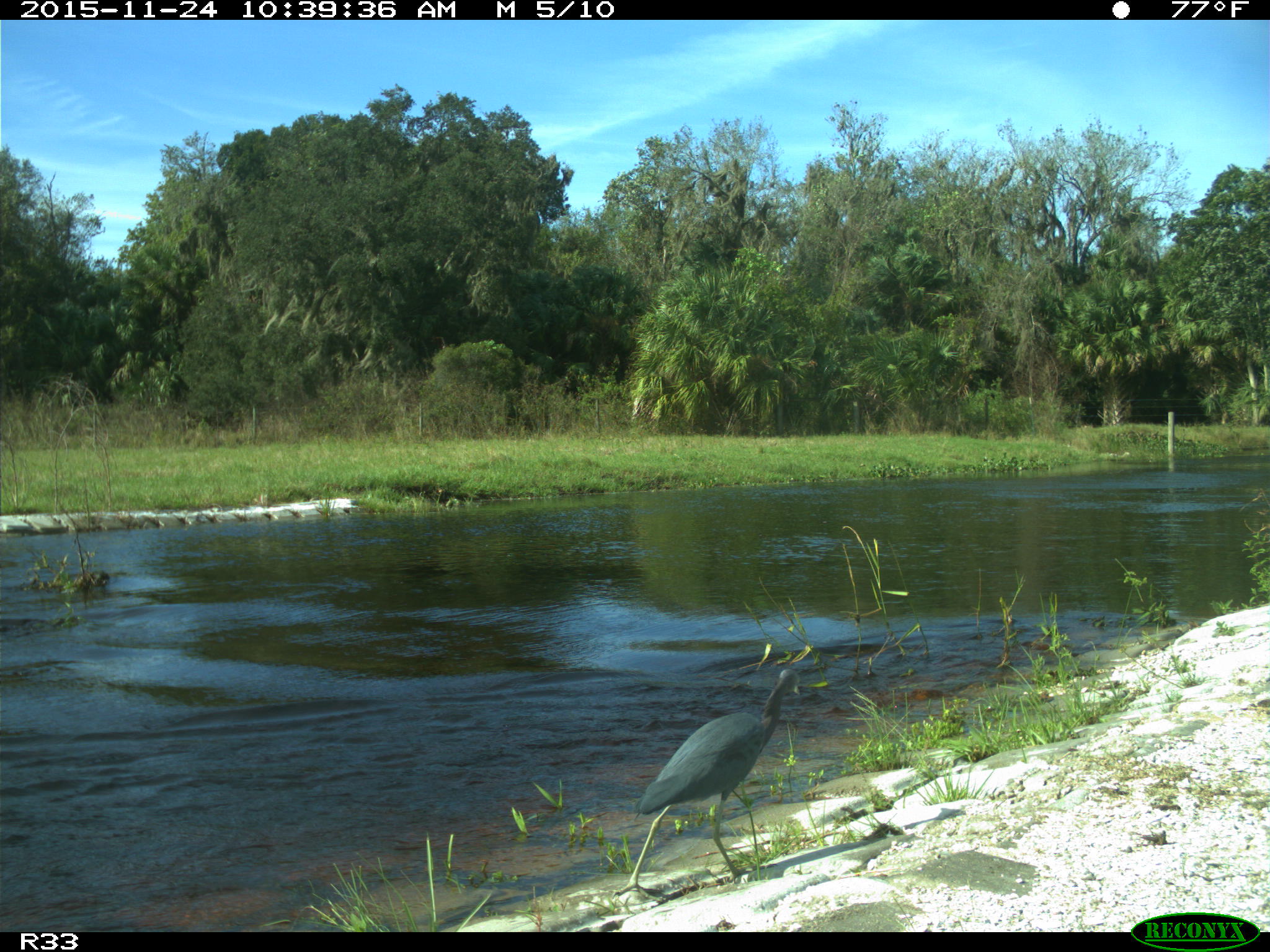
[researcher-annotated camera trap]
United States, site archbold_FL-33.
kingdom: Animalia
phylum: Chordata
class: Aves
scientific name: Aves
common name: birds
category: unidentified bird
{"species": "unidentified bird (birds) (Aves)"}